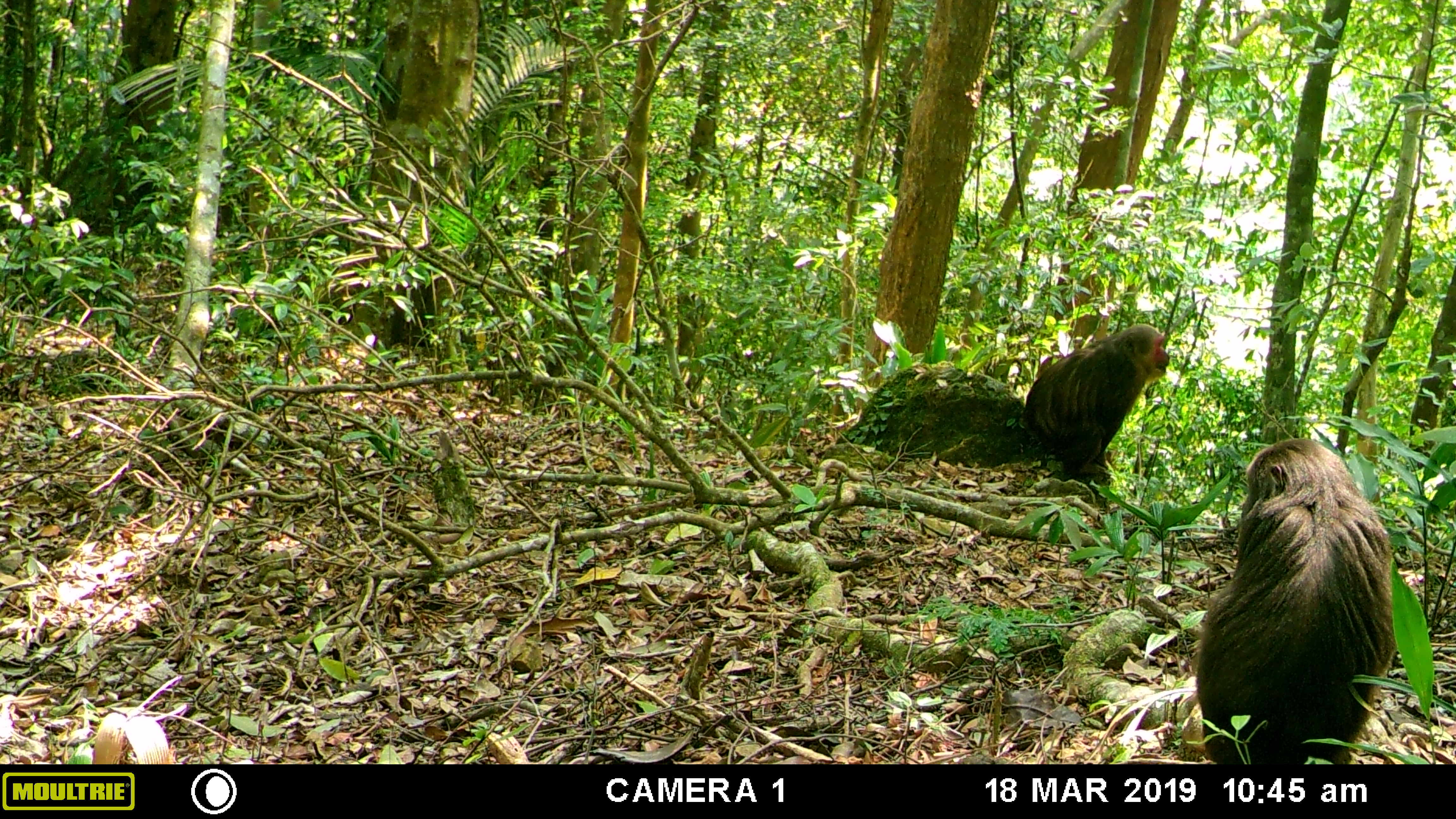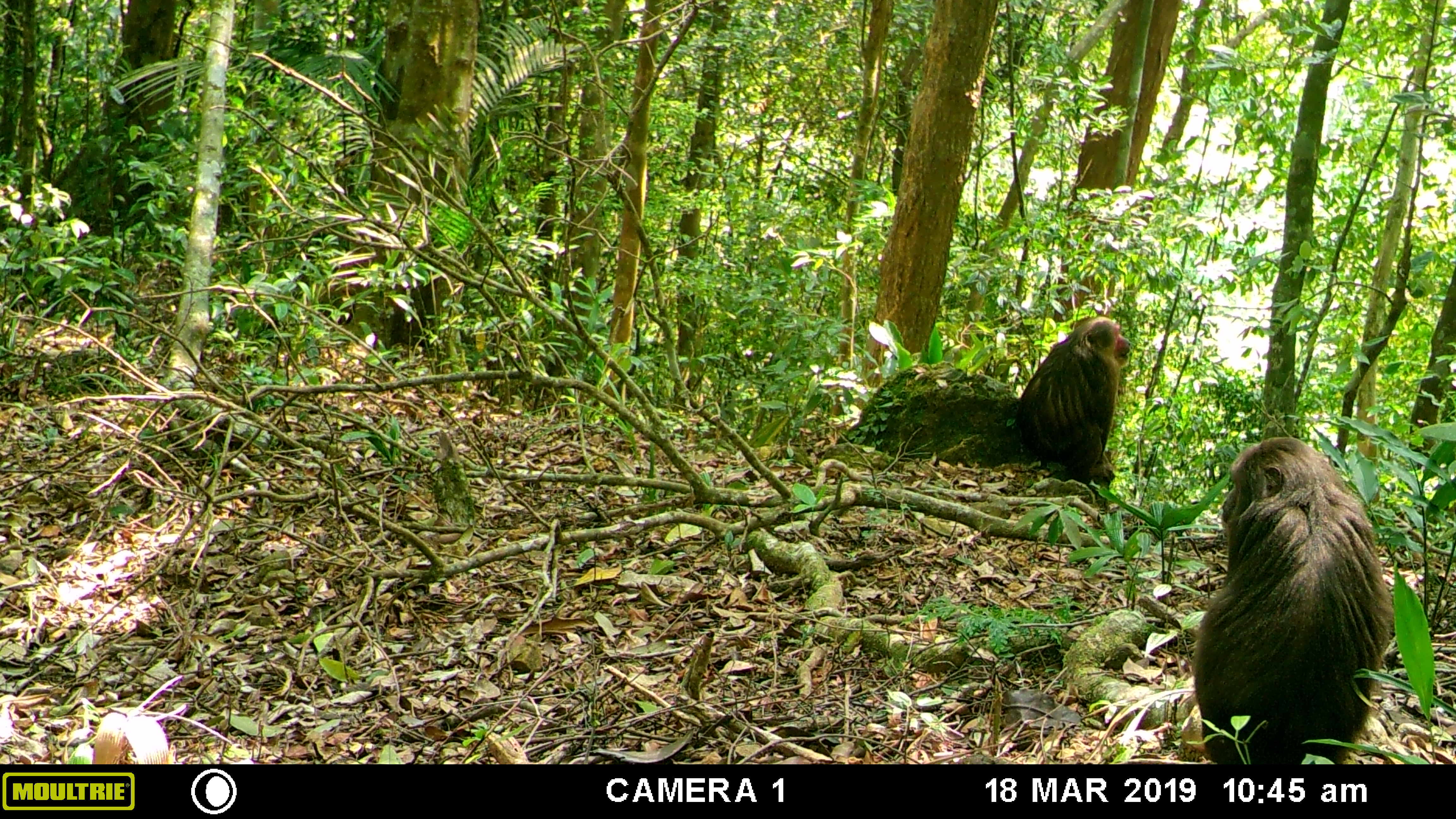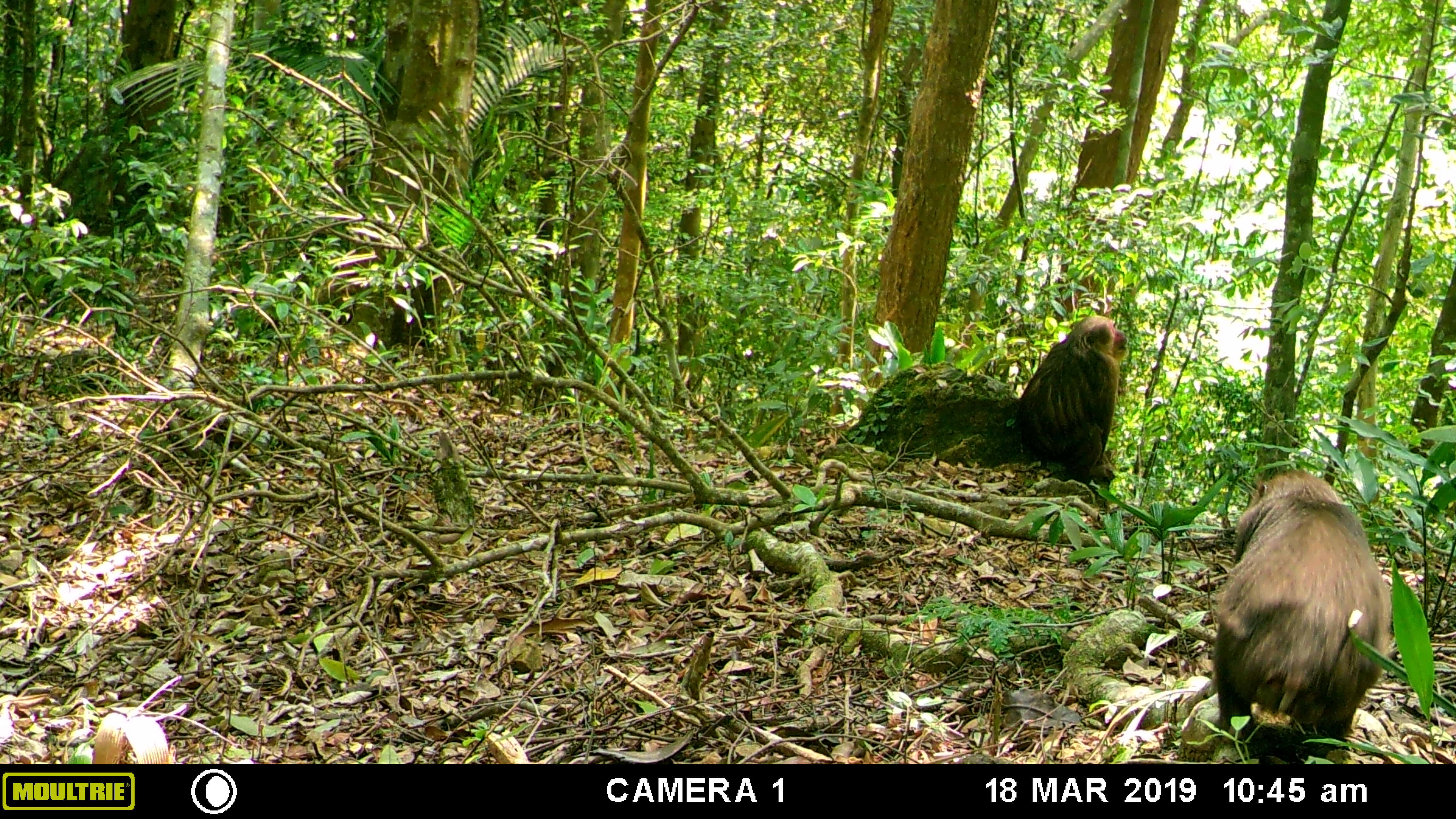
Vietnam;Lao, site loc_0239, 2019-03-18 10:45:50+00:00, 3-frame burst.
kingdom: Animalia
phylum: Chordata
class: Mammalia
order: Primates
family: Cercopithecidae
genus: Macaca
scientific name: Macaca arctoides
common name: stump-tailed macaque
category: stump tailed macaque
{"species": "stump tailed macaque (stump-tailed macaque) (Macaca arctoides)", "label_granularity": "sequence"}